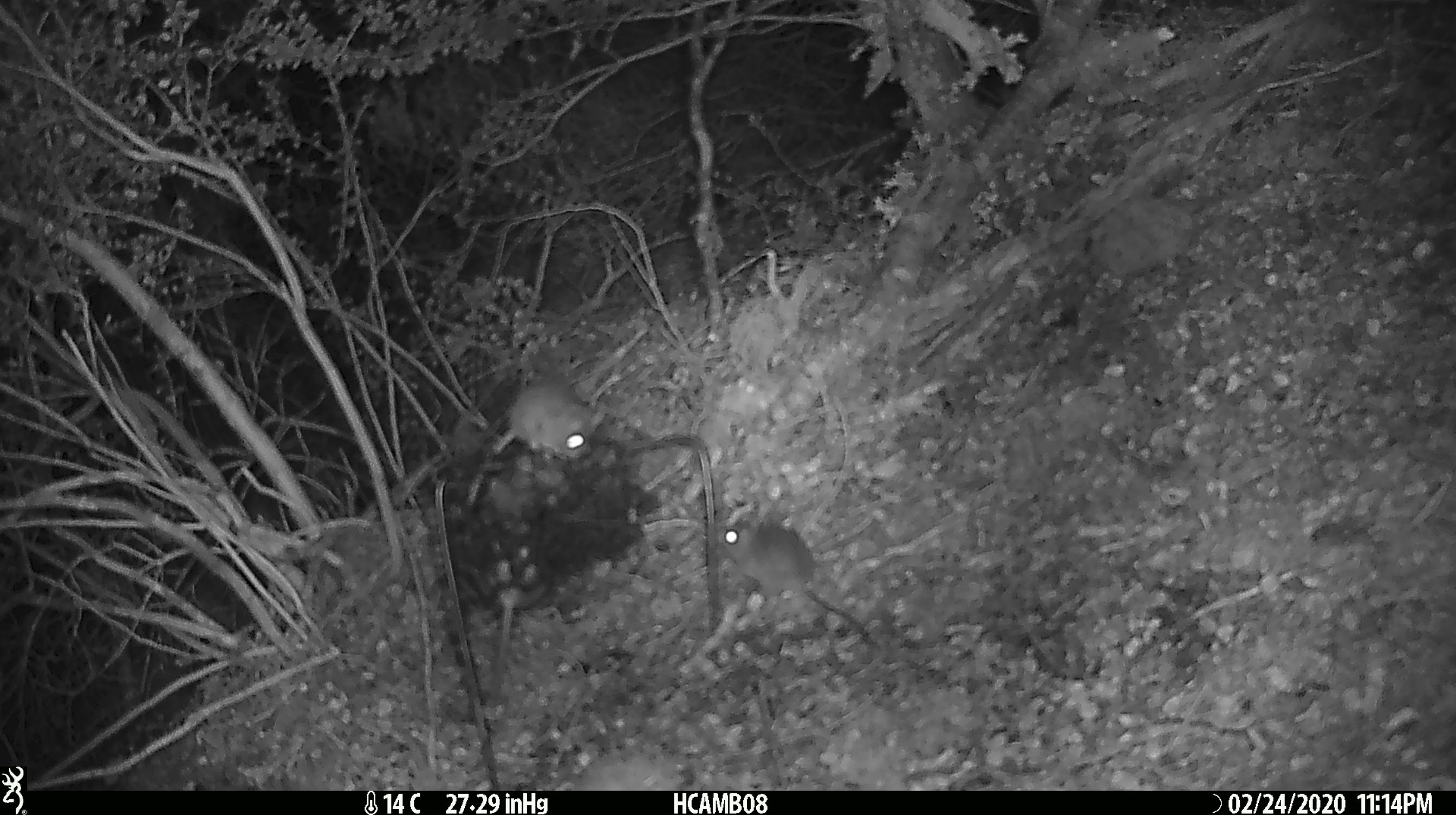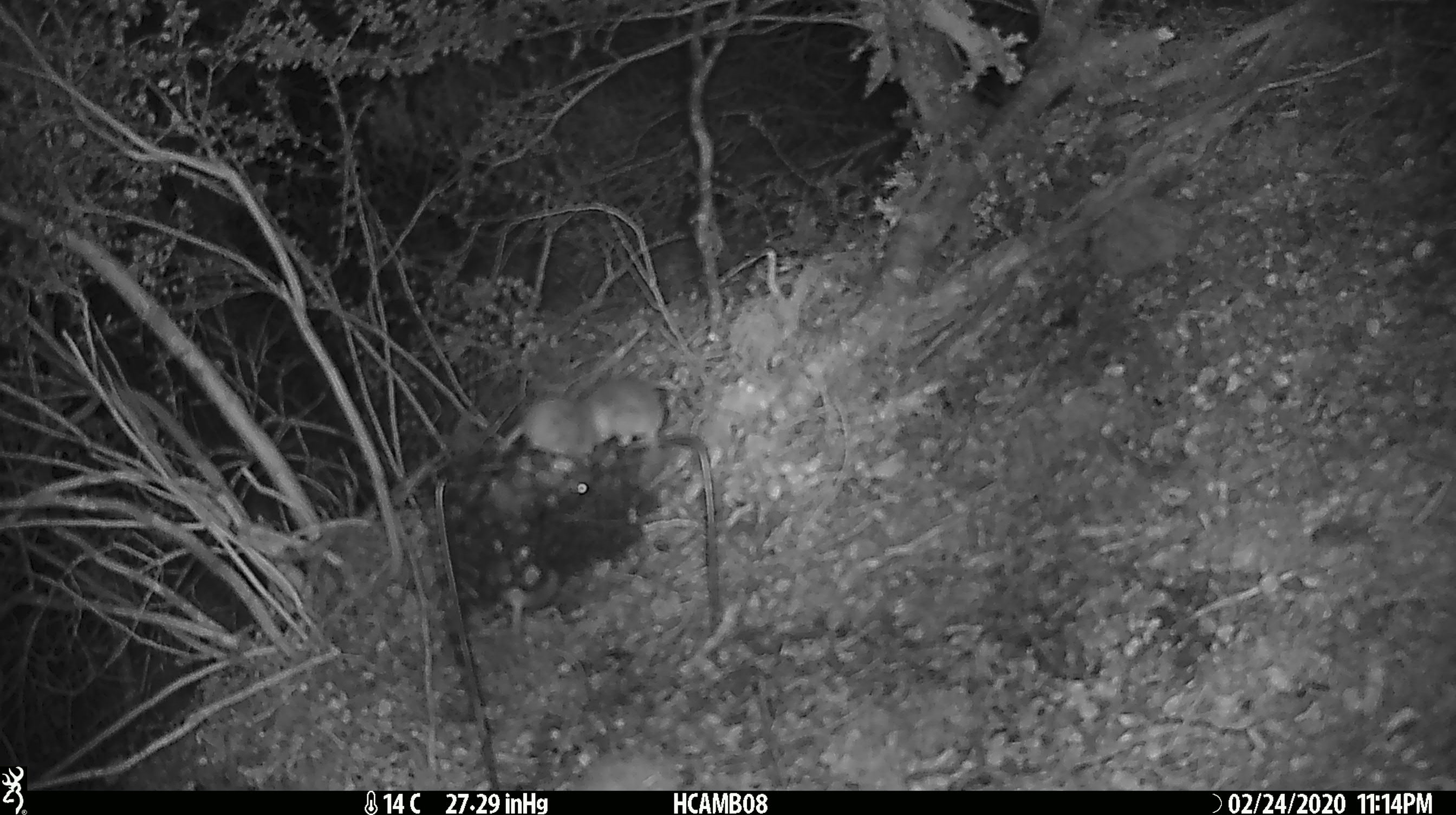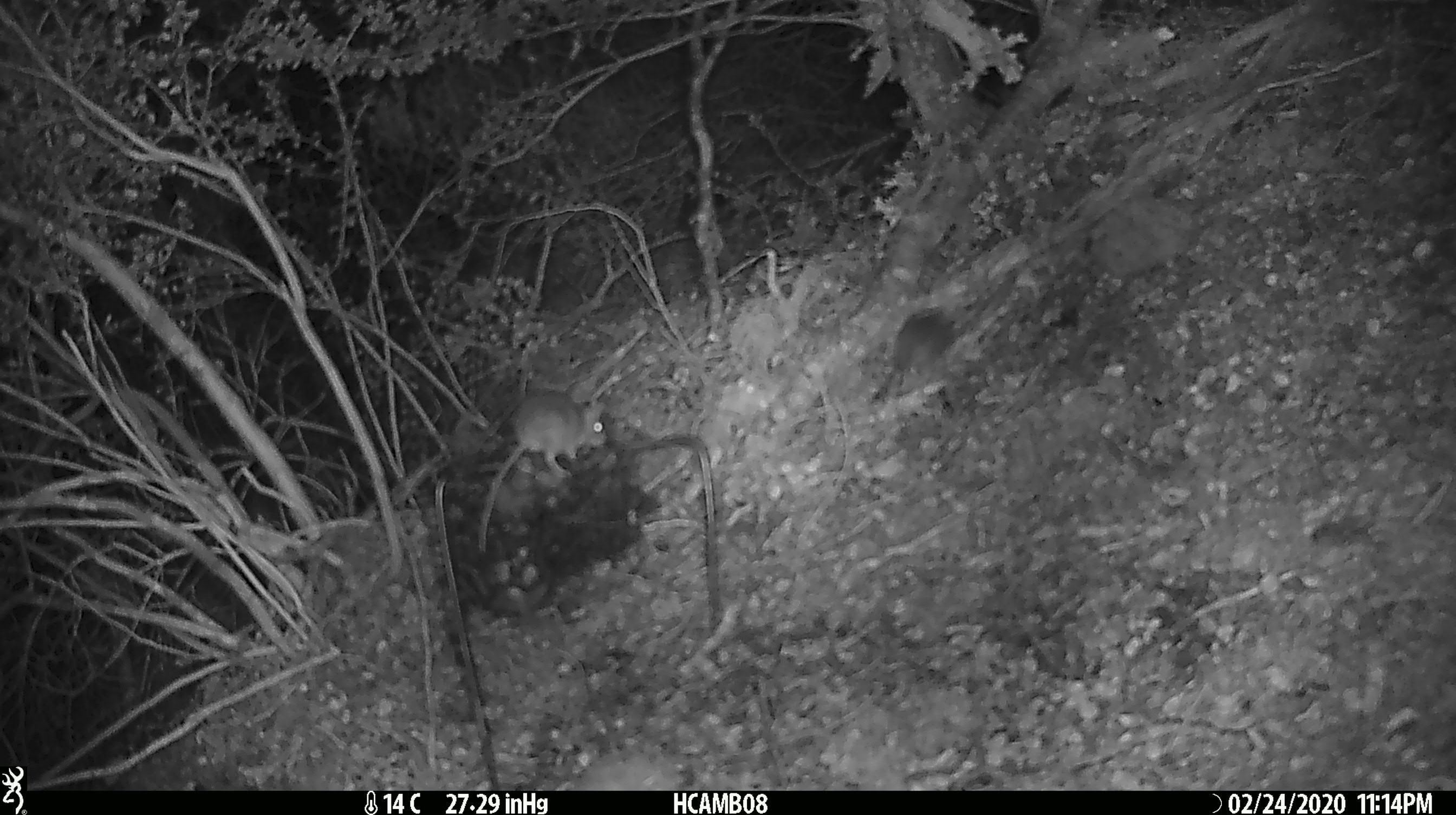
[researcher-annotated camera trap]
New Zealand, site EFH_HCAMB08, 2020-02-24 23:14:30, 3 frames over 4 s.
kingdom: Animalia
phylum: Chordata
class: Mammalia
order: Rodentia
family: Muridae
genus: Mus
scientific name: Mus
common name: mouse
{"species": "mouse (Mus)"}